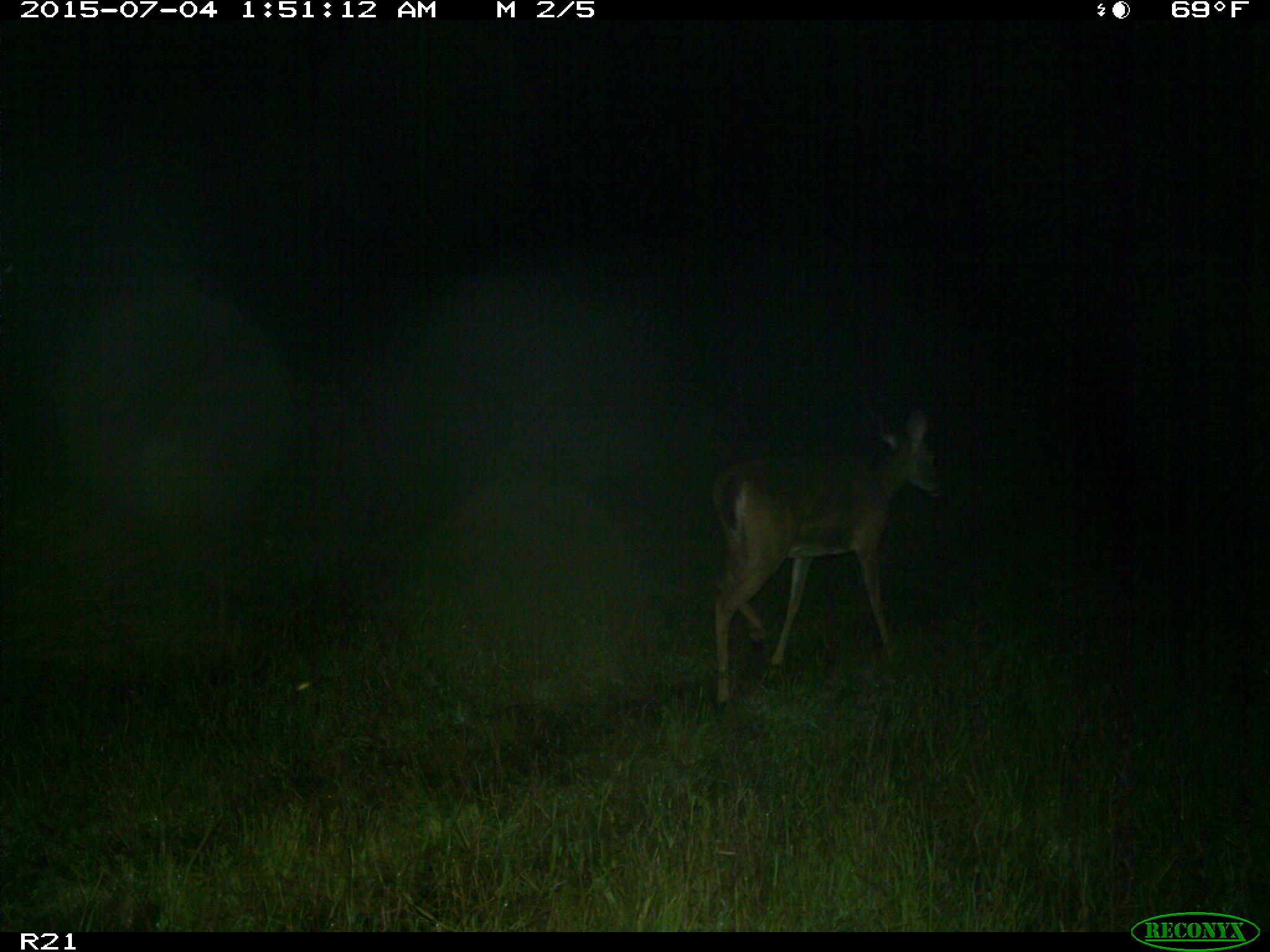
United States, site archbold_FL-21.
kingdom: Animalia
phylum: Chordata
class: Mammalia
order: Artiodactyla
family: Cervidae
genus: Odocoileus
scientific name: Odocoileus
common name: deer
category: unidentified deer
Unidentified deer (deer) (Odocoileus).